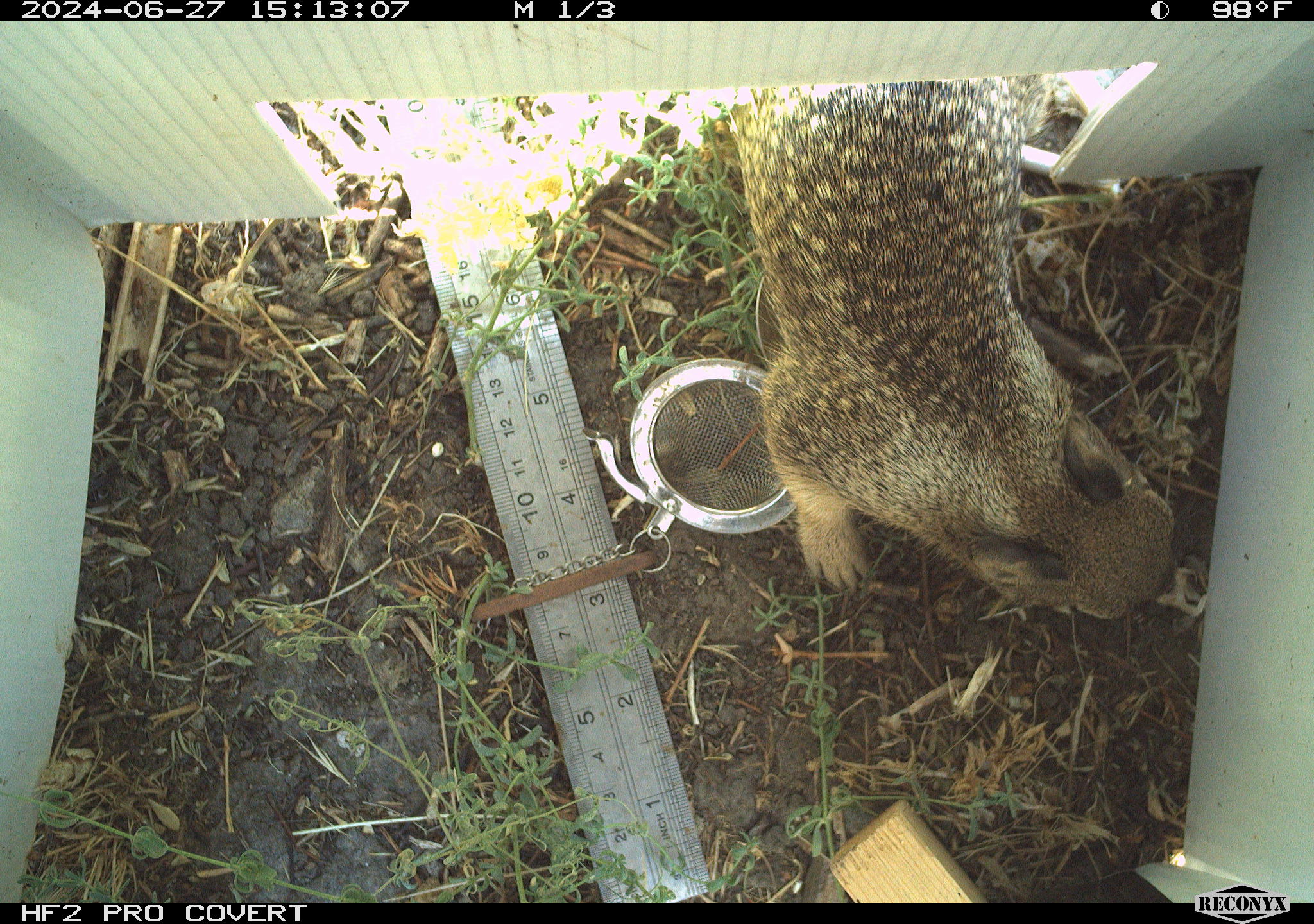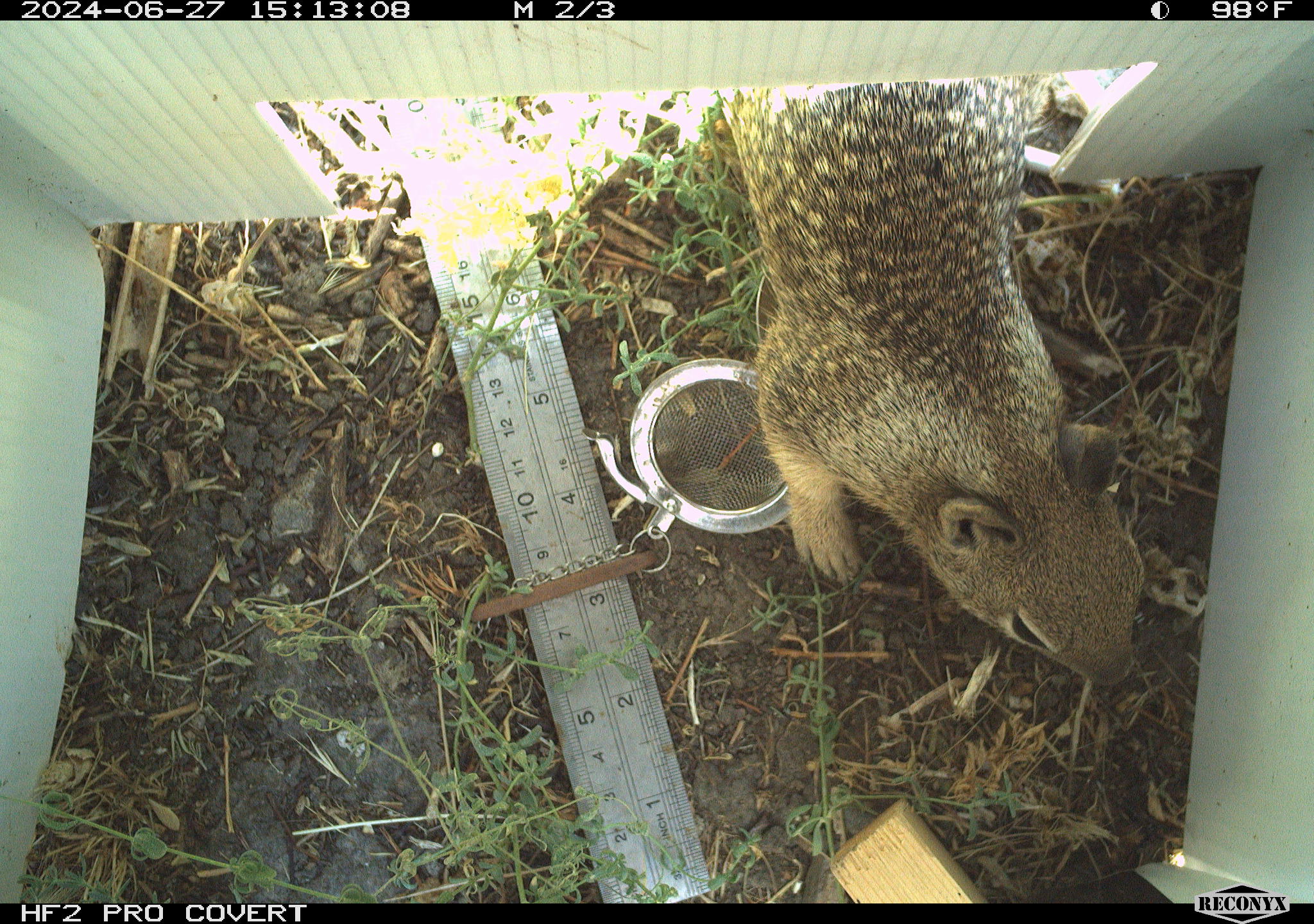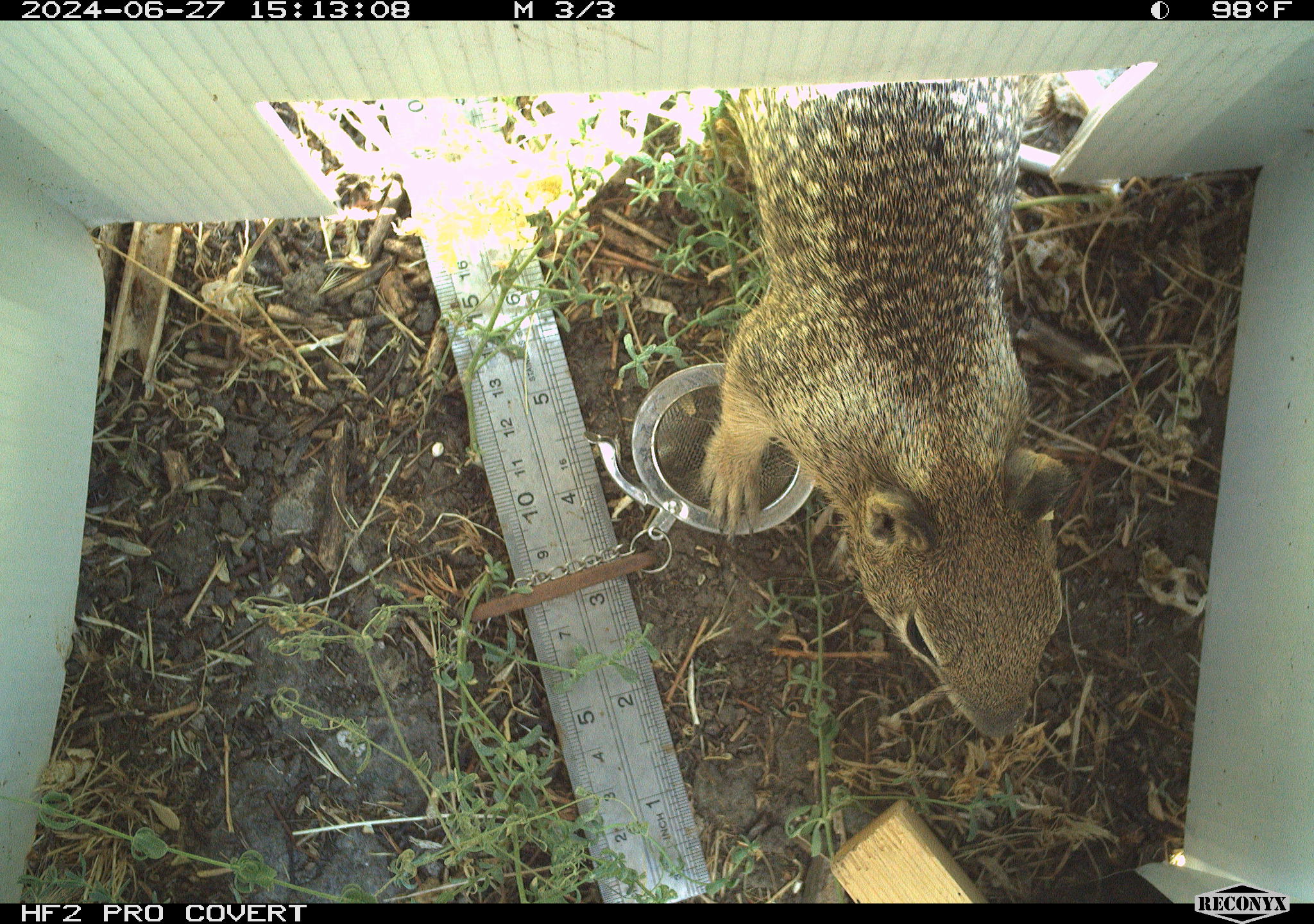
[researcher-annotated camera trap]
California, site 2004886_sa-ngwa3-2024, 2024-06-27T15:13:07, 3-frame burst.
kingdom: Animalia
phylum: Chordata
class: Mammalia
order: Rodentia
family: Sciuridae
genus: Otospermophilus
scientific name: Otospermophilus beecheyi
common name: california ground squirrel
California ground squirrel (Otospermophilus beecheyi).